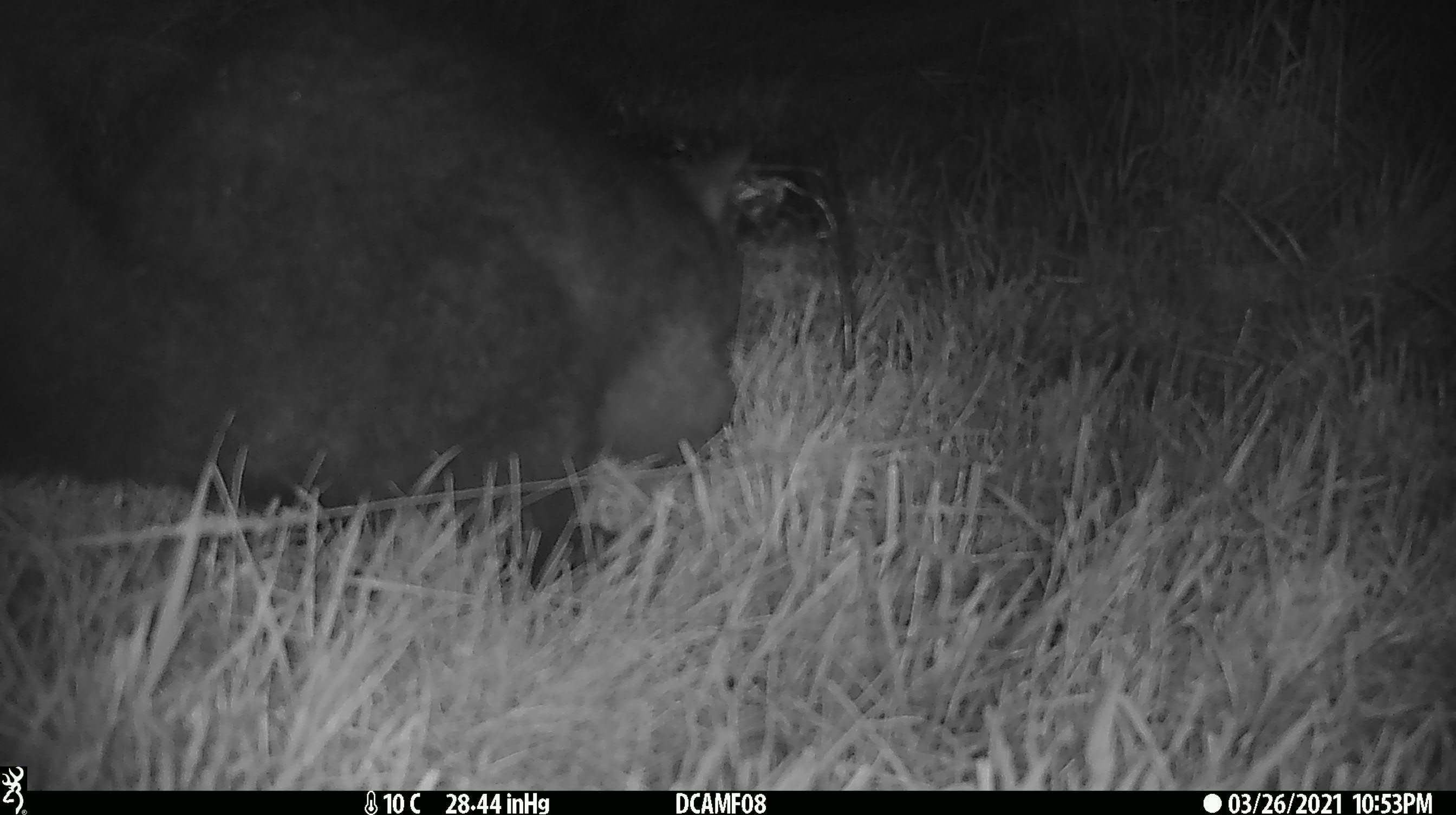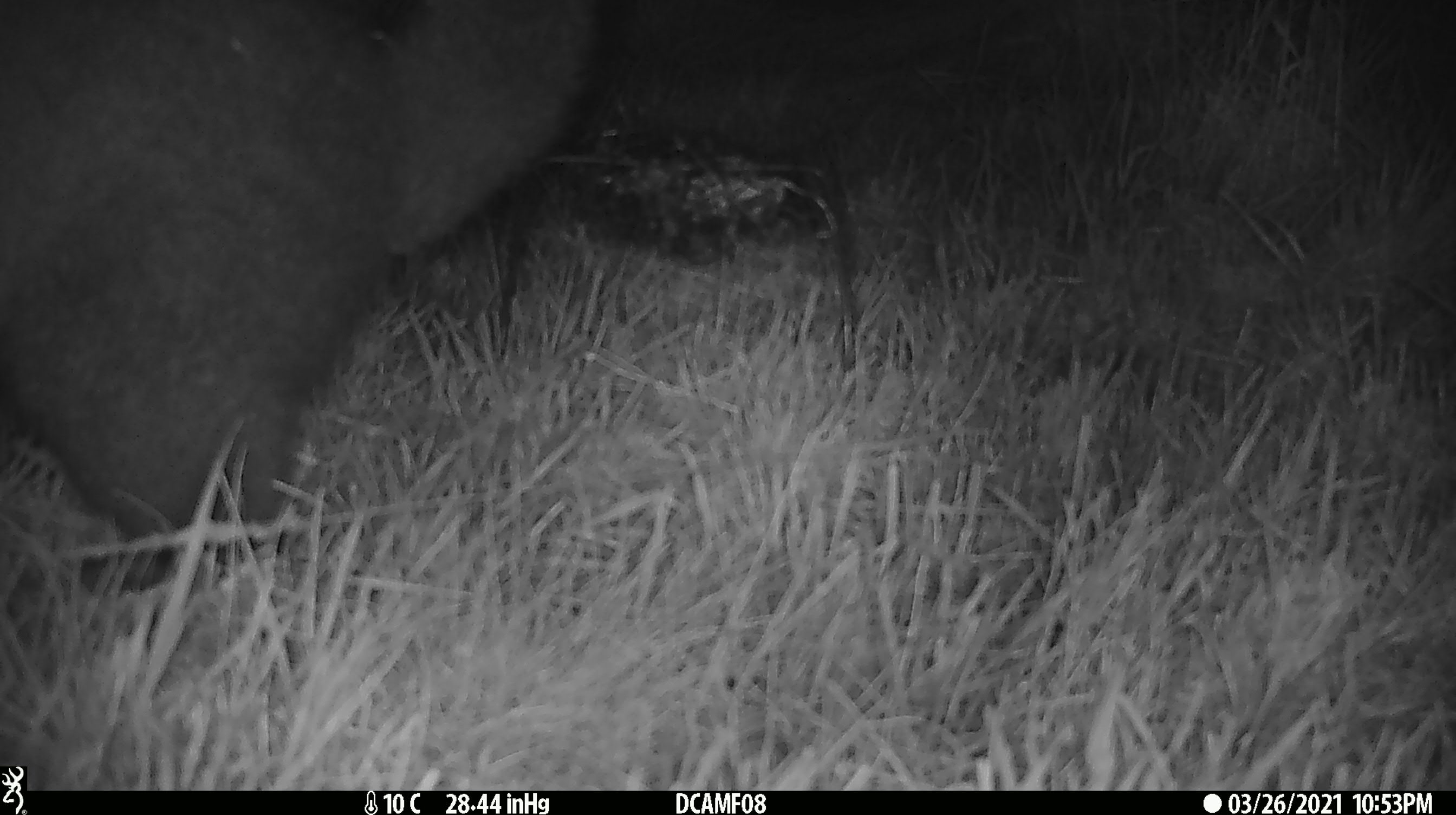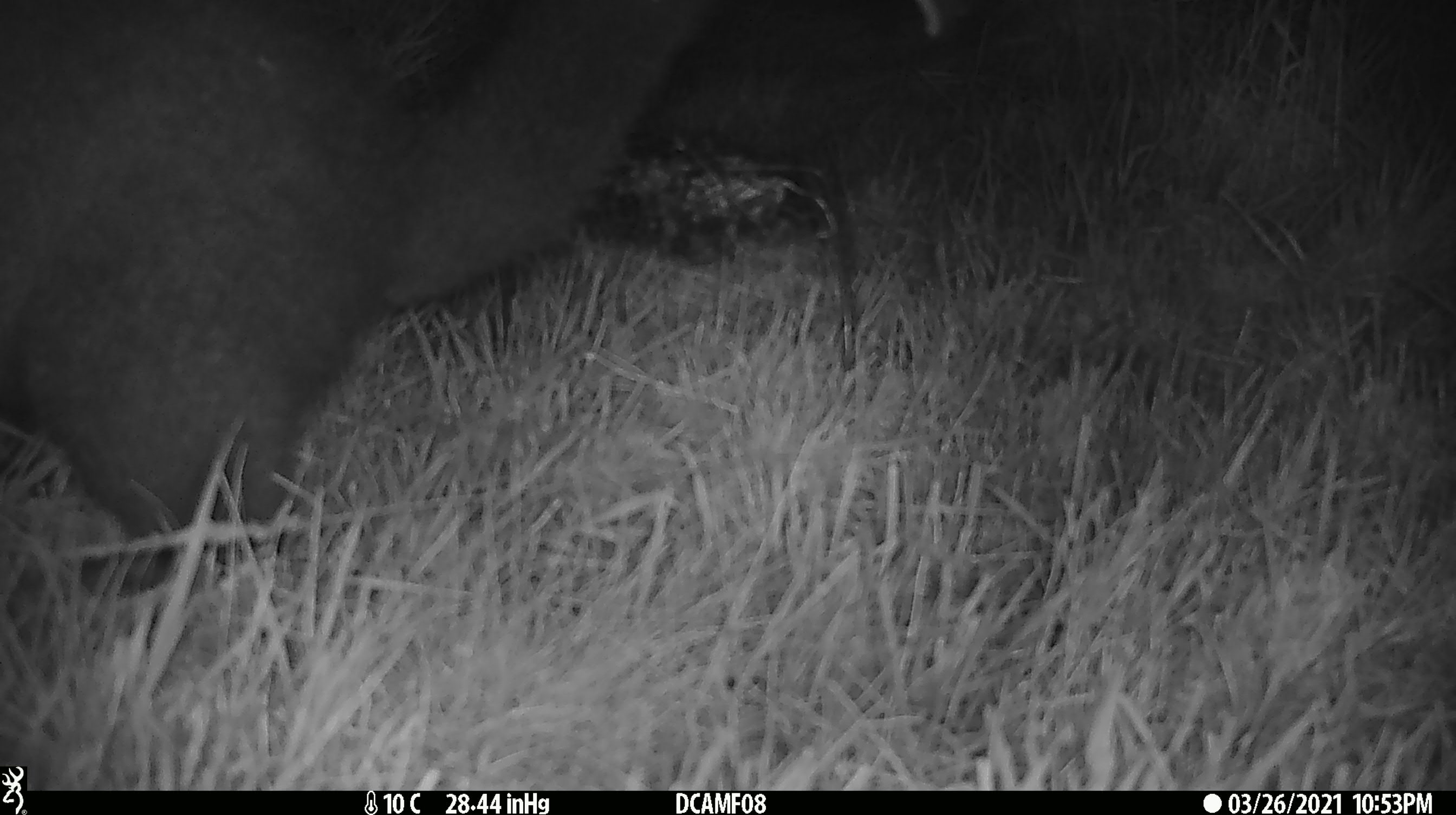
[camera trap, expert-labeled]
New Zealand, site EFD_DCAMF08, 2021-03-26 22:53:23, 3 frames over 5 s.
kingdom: Animalia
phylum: Chordata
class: Mammalia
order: Diprotodontia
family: Phalangeridae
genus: Trichosurus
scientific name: Trichosurus vulpecula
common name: common brushtail possum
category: possum